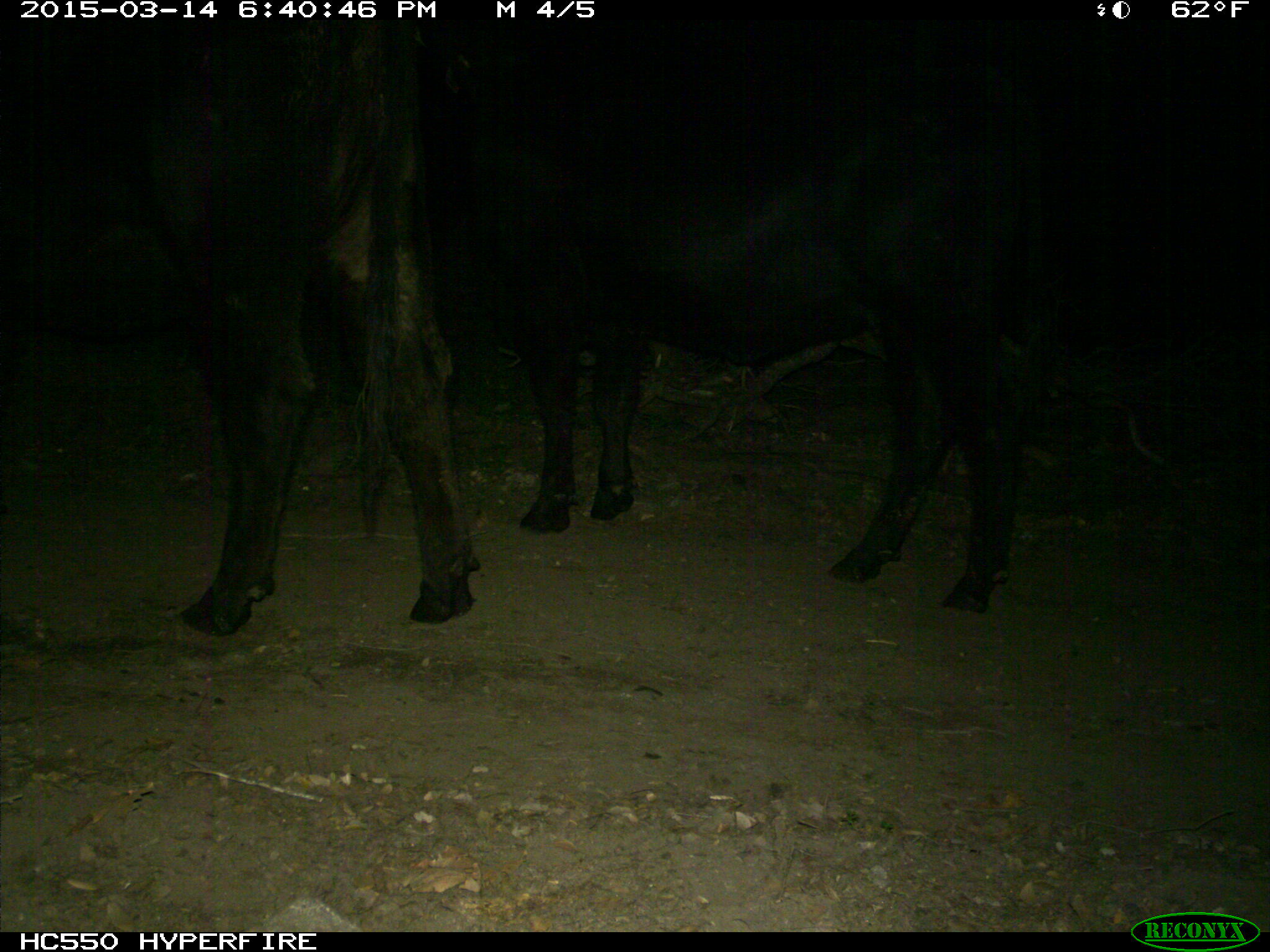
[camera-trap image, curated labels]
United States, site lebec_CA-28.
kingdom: Animalia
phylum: Chordata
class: Mammalia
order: Artiodactyla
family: Bovidae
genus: Bos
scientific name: Bos taurus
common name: domestic cow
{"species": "Bos taurus (domestic cow)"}